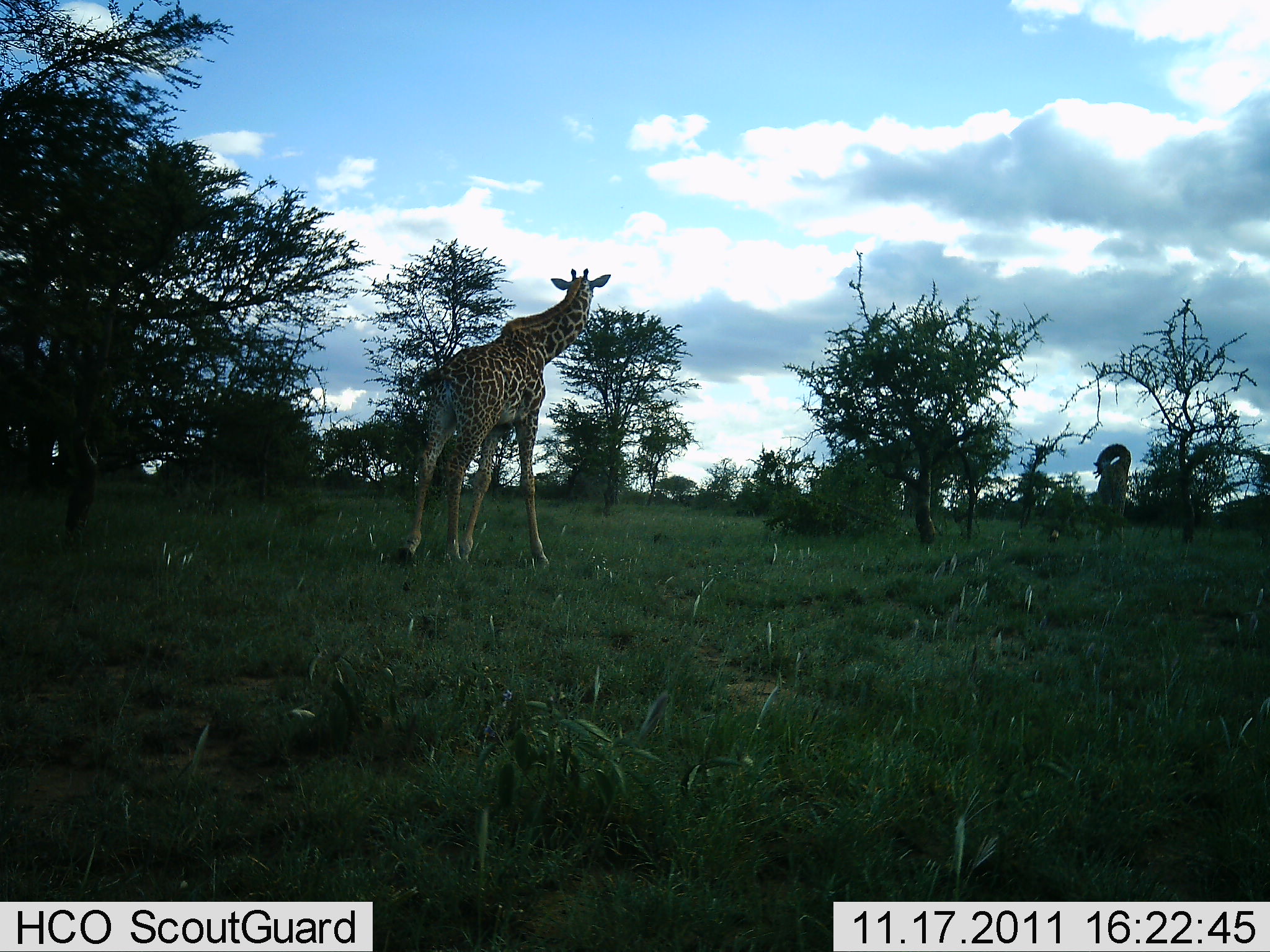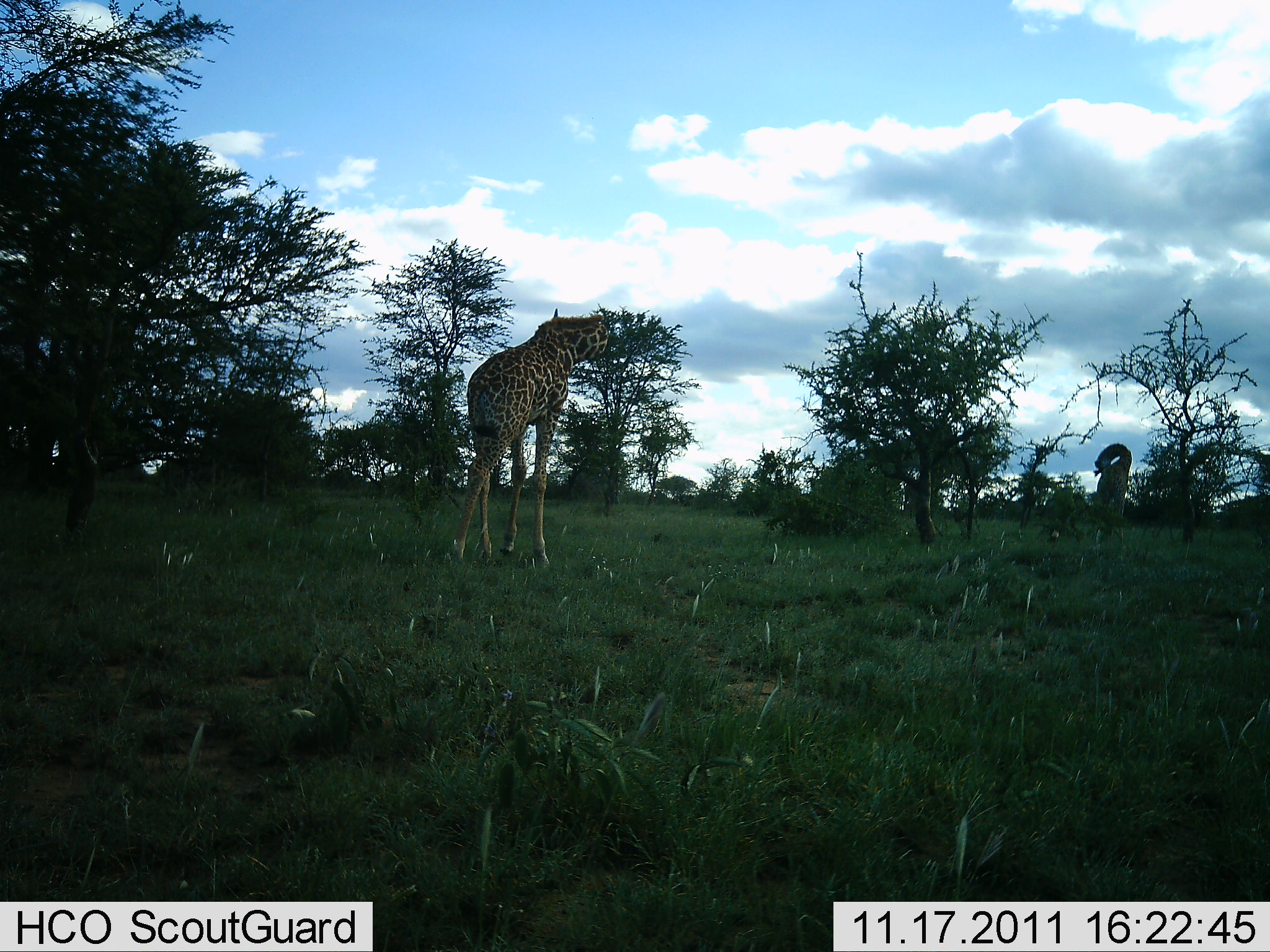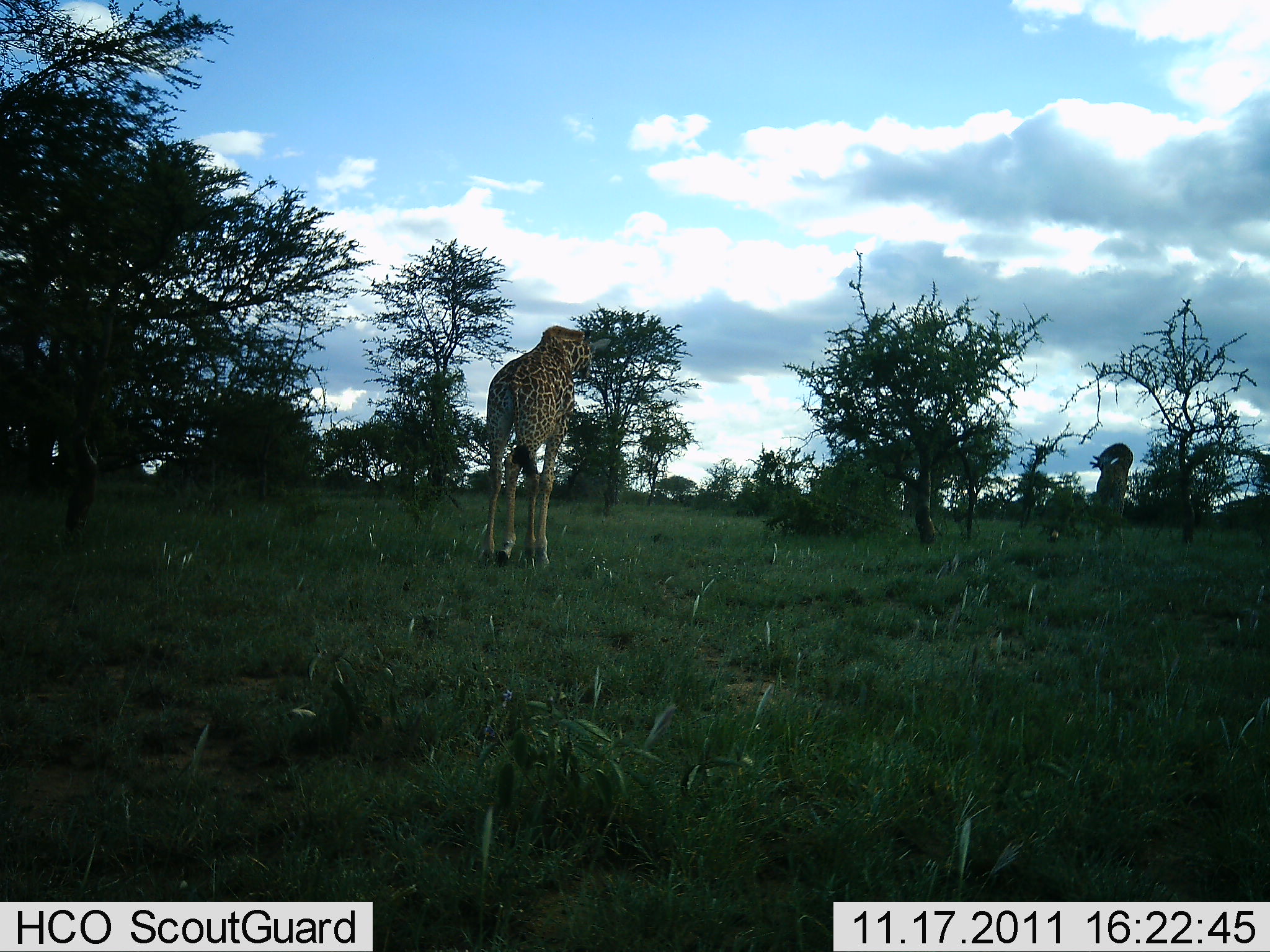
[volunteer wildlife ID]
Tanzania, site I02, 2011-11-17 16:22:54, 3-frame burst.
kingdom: Animalia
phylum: Chordata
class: Mammalia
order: Artiodactyla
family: Giraffidae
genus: Giraffa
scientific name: Giraffa camelopardalis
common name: giraffe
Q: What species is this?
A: Giraffe (Giraffa camelopardalis).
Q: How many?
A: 1.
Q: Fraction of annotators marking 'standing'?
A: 27%.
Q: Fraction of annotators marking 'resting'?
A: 0%.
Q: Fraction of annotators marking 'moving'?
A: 91%.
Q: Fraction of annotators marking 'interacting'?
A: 0%.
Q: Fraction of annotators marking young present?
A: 0%.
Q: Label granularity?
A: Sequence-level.